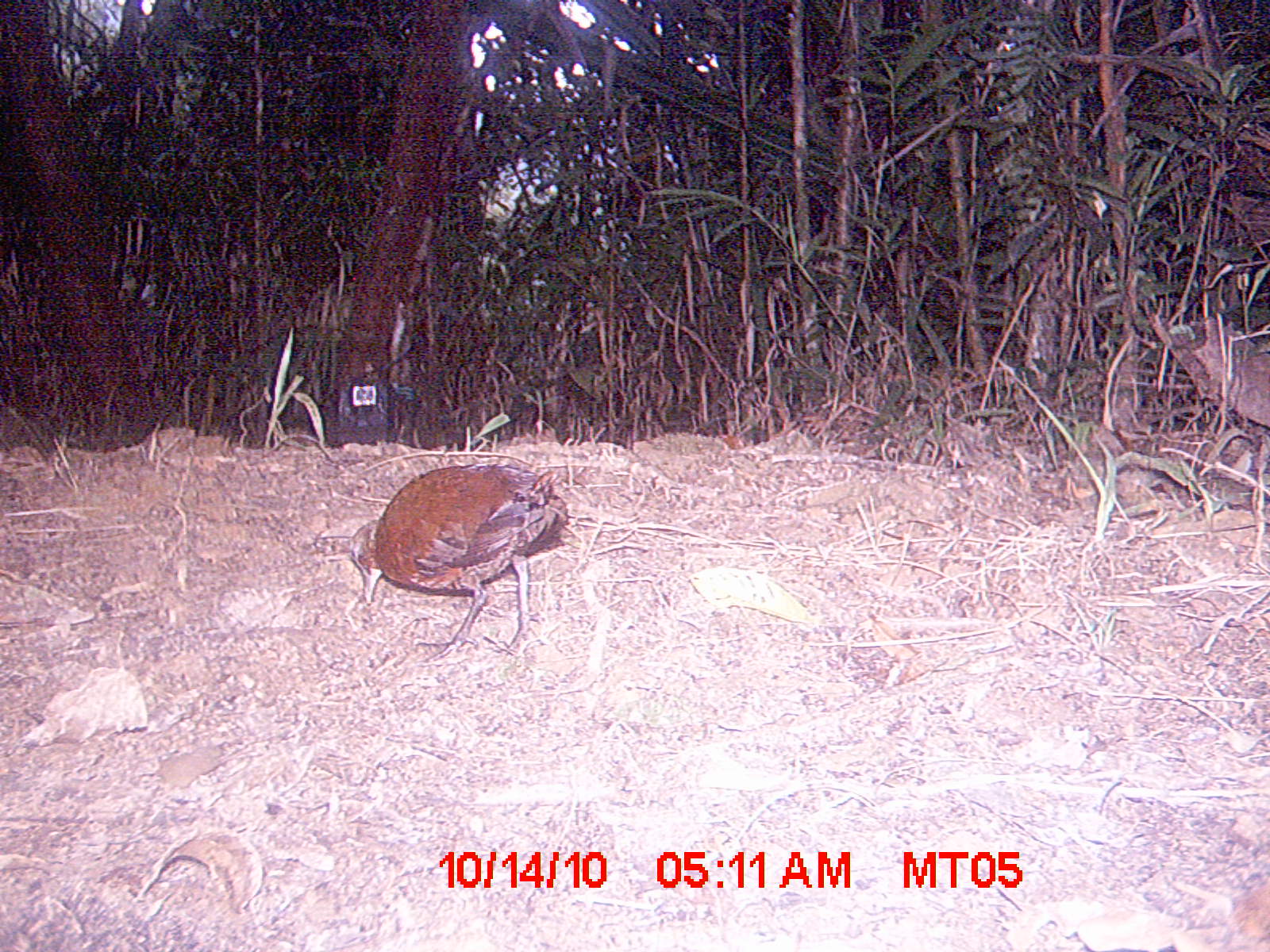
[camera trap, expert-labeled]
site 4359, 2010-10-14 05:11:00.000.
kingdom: Animalia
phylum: Chordata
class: Aves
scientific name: Aves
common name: bird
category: unknown bird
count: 1